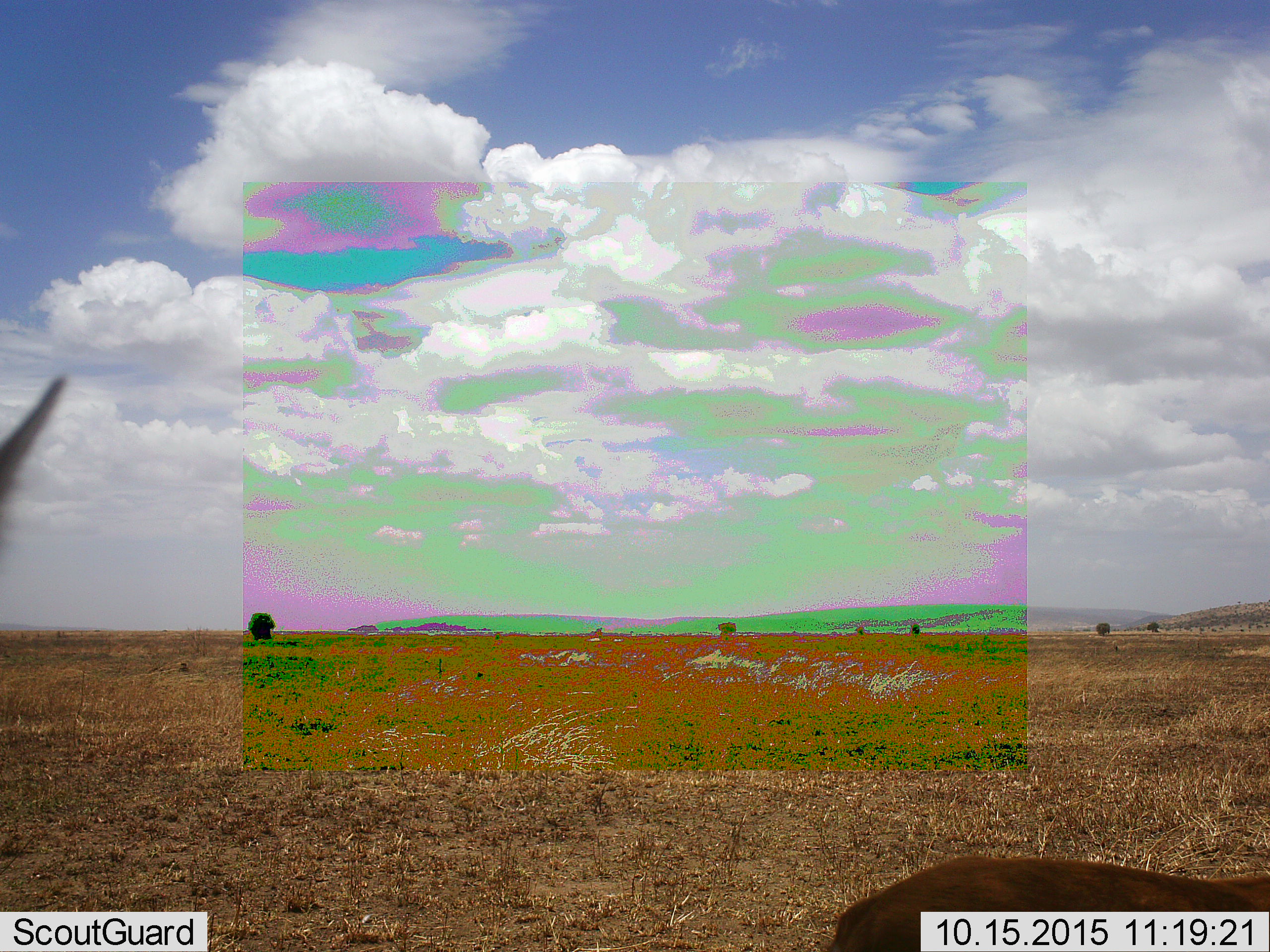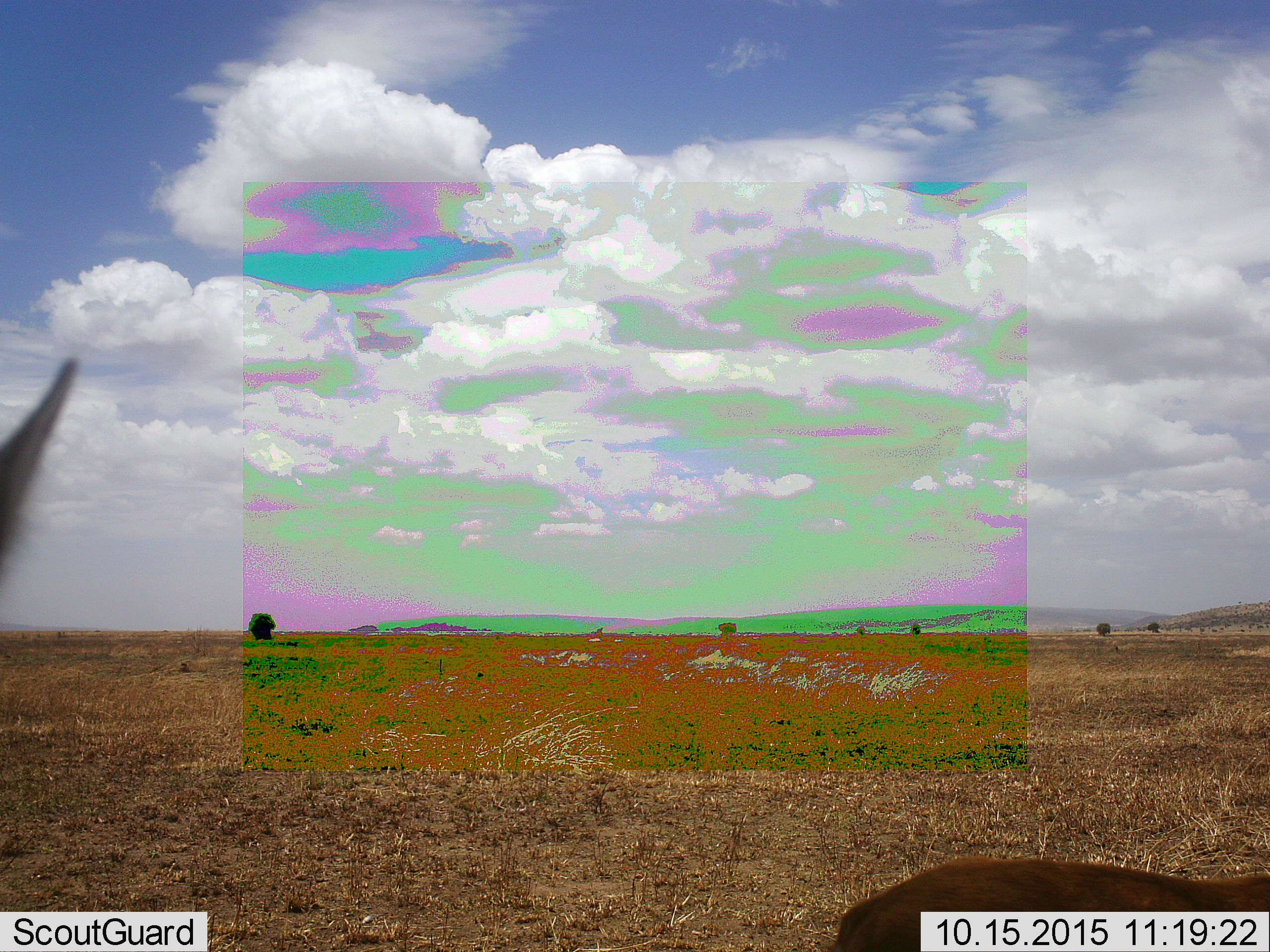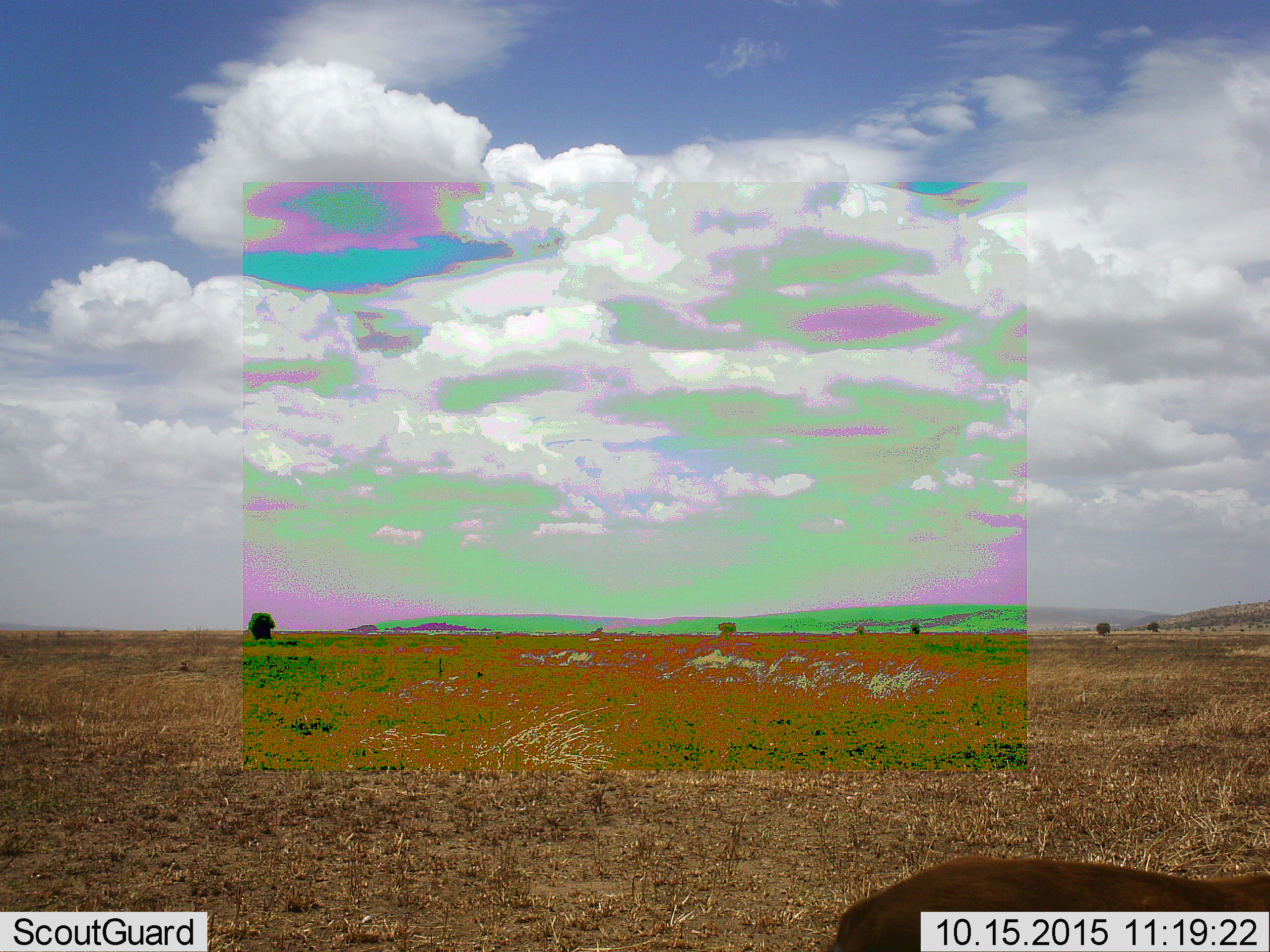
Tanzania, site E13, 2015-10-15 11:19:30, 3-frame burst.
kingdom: Animalia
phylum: Chordata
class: Mammalia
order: Artiodactyla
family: Bovidae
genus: Eudorcas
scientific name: Eudorcas thomsonii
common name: thomson's gazelle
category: gazellethomsons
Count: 2.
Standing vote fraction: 100%.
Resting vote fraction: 0%.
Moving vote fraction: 14%.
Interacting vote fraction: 0%.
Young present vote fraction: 14%.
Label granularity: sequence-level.